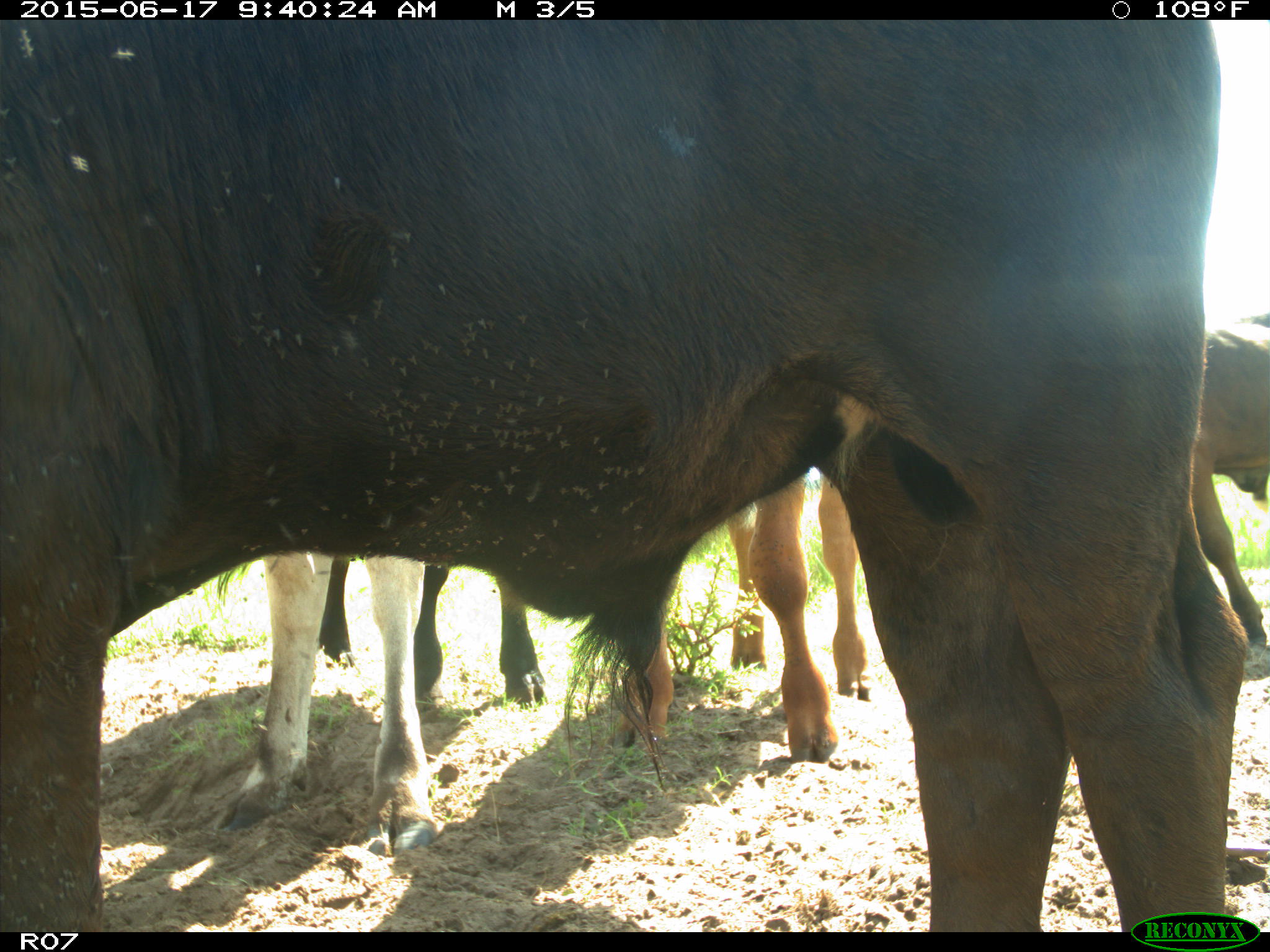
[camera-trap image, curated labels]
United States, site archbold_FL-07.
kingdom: Animalia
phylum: Chordata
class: Mammalia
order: Artiodactyla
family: Bovidae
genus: Bos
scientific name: Bos taurus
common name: domestic cow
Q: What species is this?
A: Bos taurus (domestic cow).